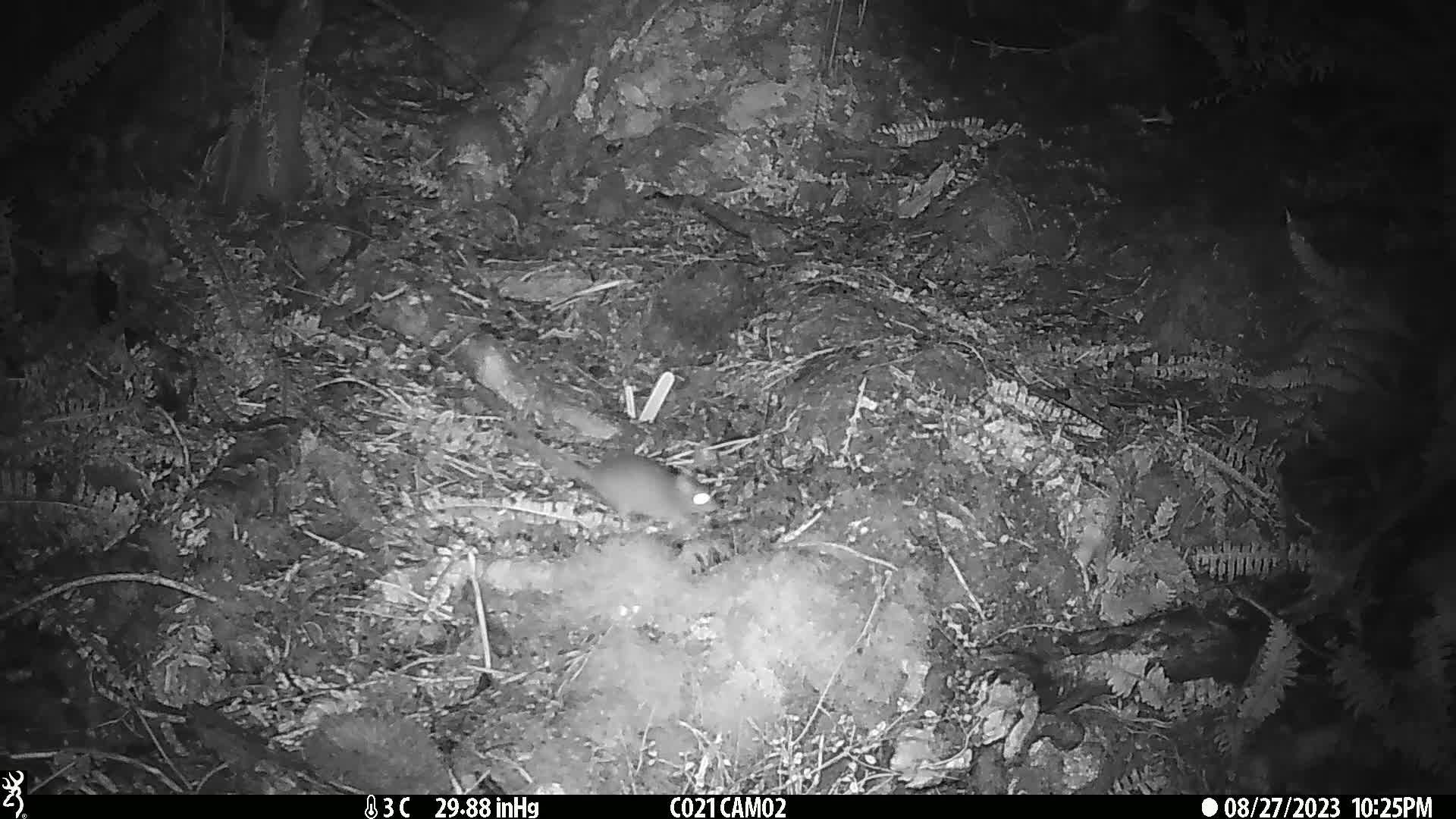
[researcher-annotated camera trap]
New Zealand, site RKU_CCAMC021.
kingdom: Animalia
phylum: Chordata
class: Mammalia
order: Rodentia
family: Muridae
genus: Rattus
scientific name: Rattus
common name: rat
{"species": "rat (Rattus)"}